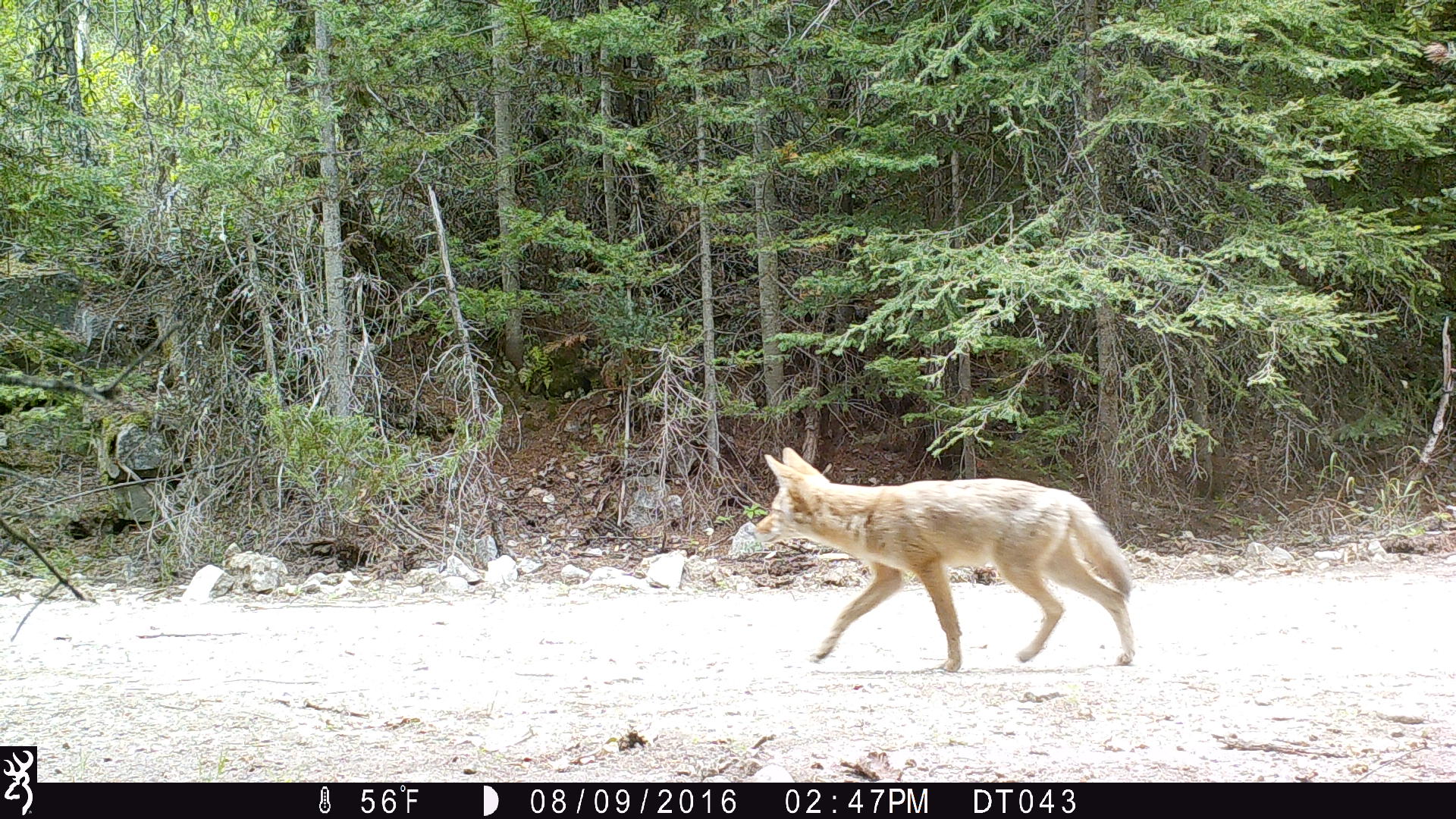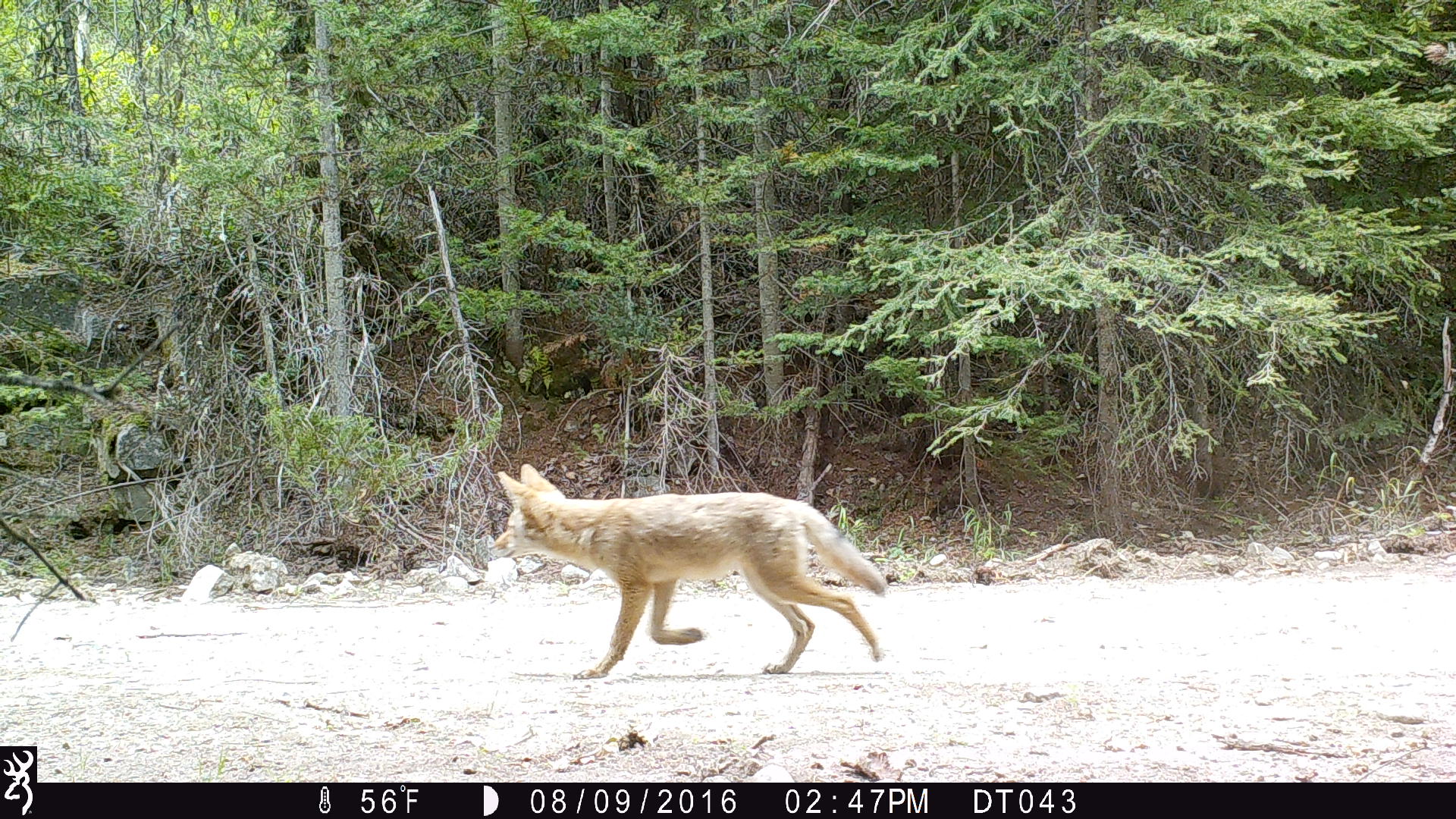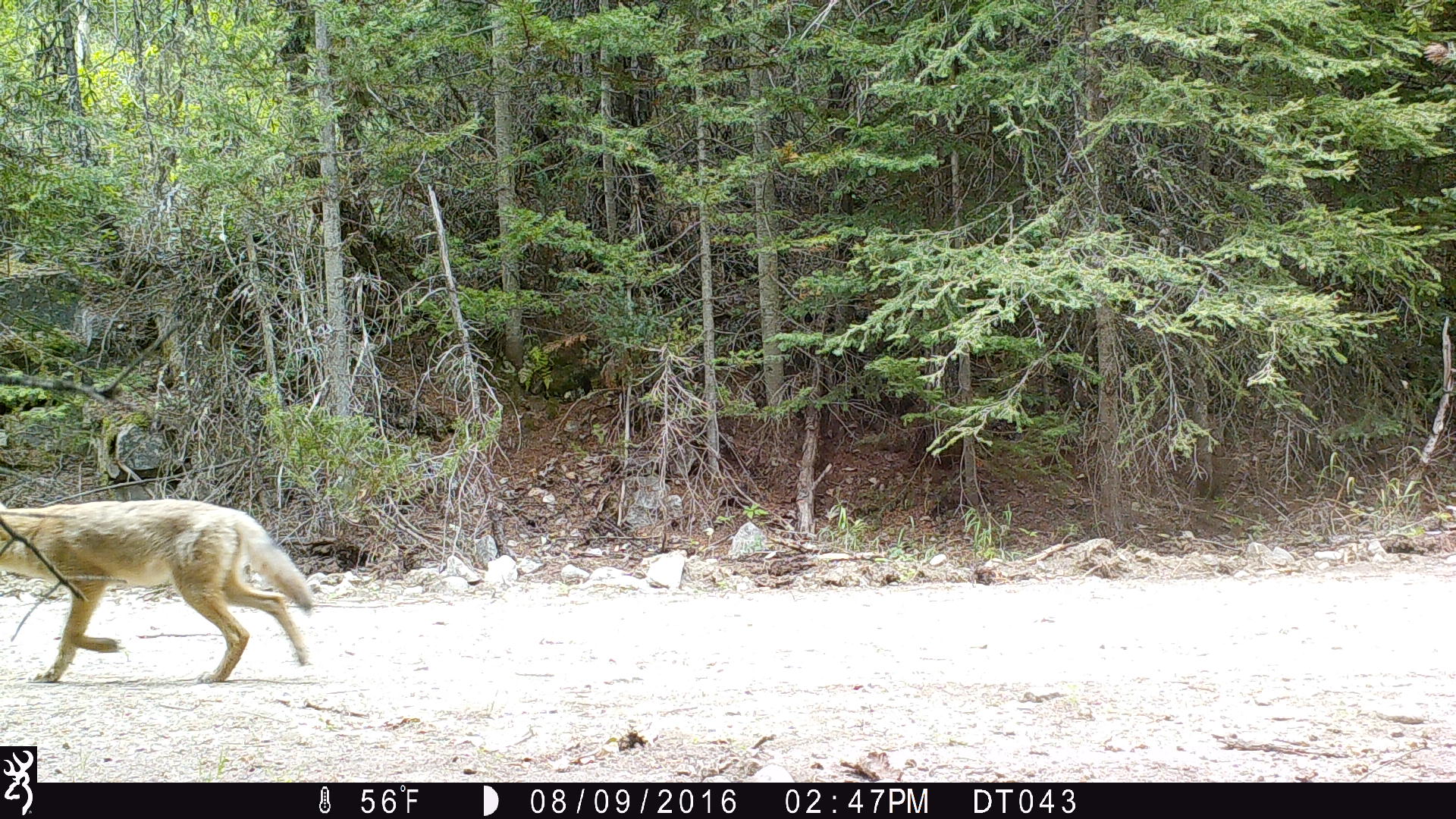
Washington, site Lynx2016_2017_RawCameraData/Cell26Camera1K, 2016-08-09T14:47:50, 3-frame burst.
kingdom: Animalia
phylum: Chordata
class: Mammalia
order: Carnivora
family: Canidae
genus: Canis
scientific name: Canis latrans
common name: coyote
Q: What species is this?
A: Canis latrans (coyote).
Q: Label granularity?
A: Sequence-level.